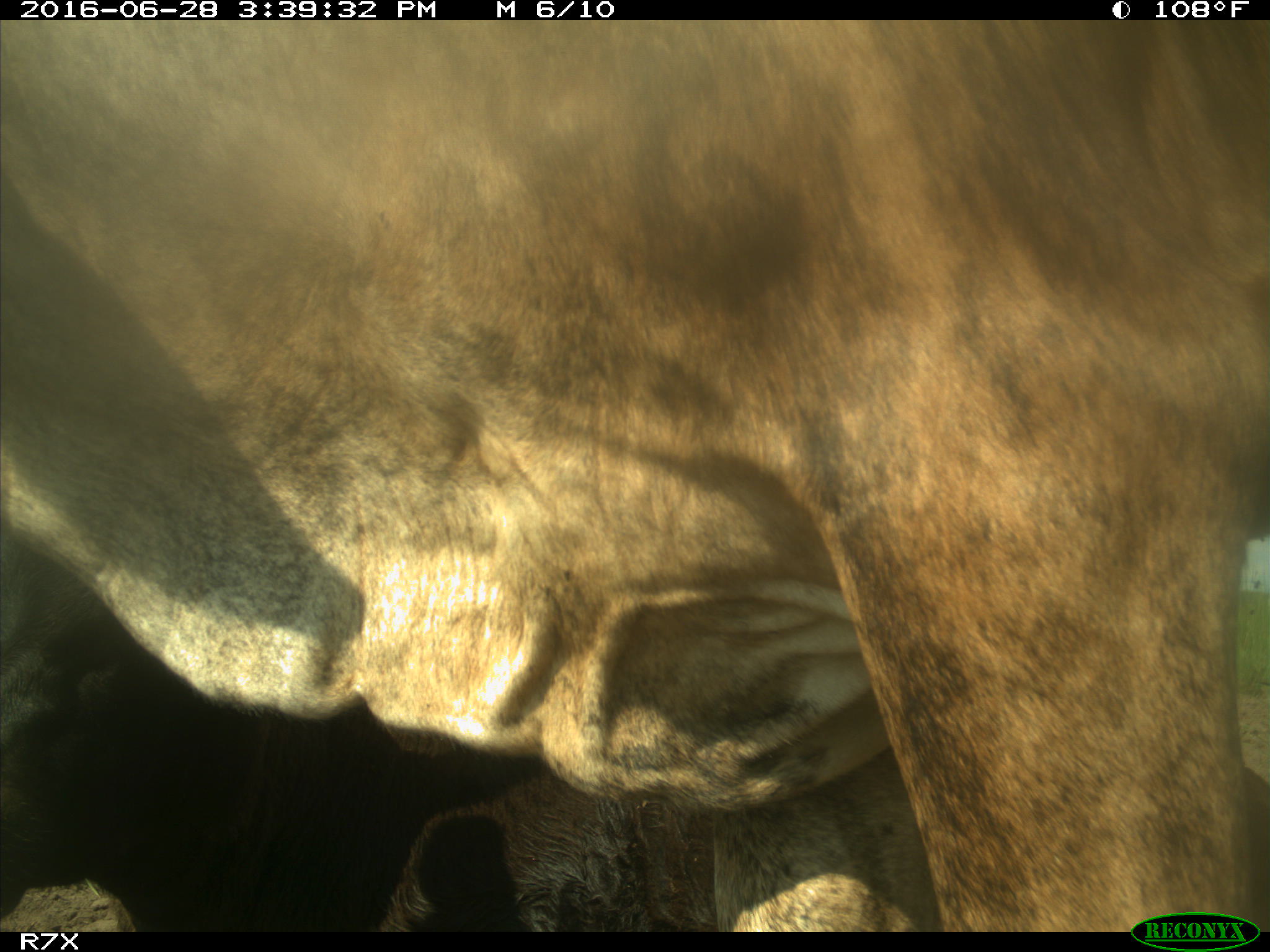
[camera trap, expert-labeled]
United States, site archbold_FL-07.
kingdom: Animalia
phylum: Chordata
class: Mammalia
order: Artiodactyla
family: Bovidae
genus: Bos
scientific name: Bos taurus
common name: domestic cow